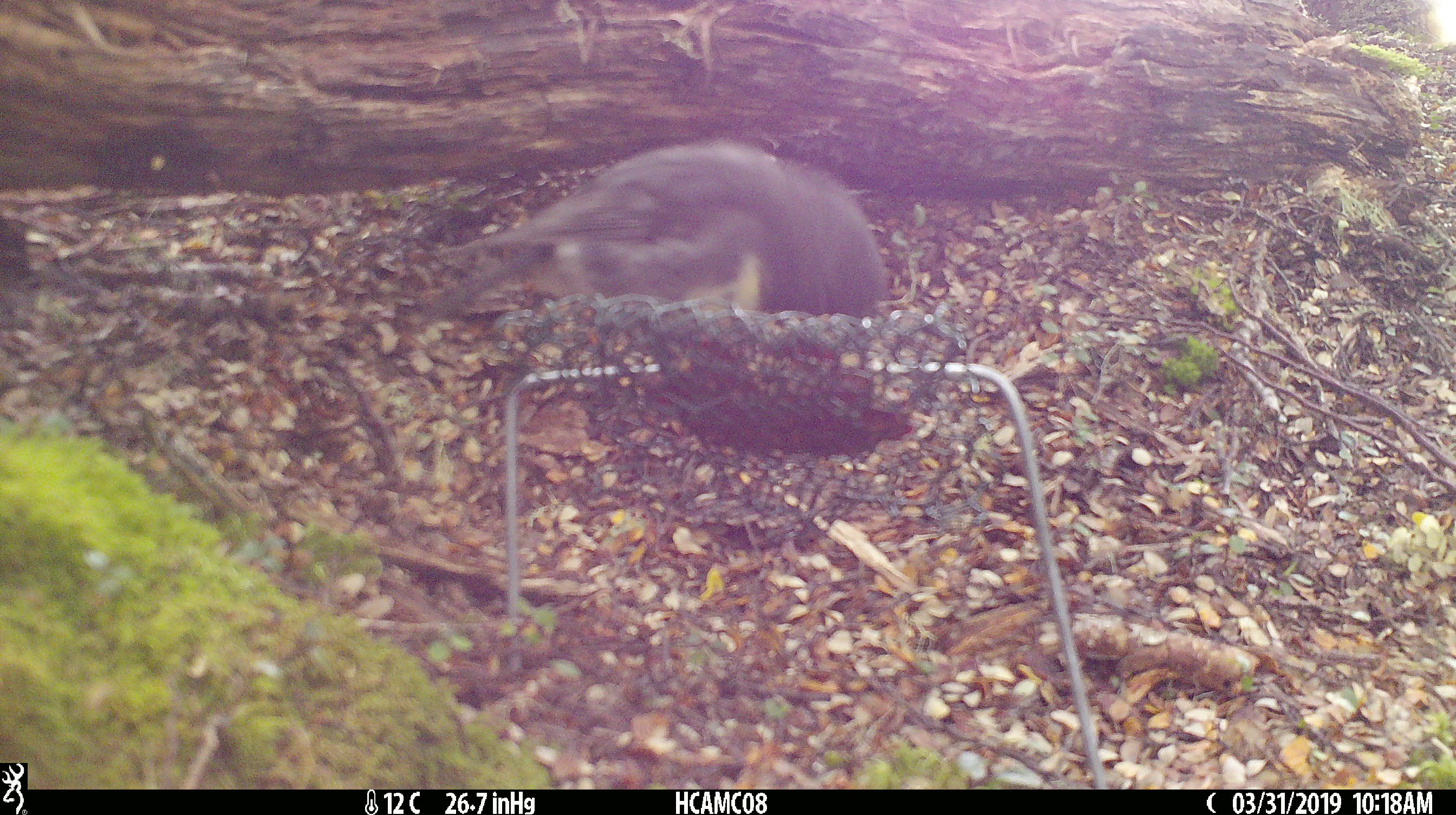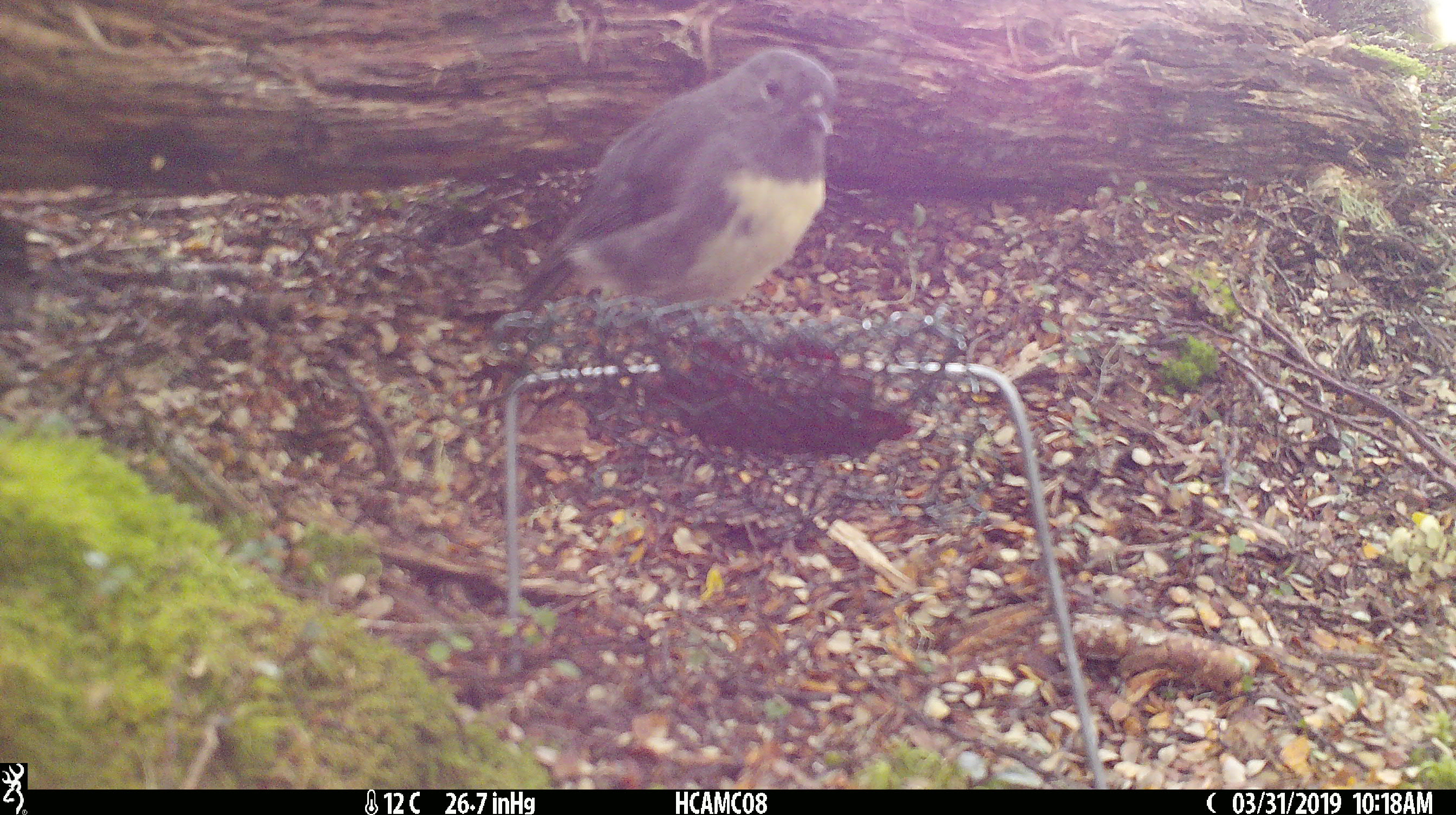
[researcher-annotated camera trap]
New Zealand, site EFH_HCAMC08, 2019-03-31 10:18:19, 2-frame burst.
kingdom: Animalia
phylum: Chordata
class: Aves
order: Passeriformes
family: Petroicidae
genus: Petroica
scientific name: Petroica australis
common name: new zealand robin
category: robin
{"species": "robin (new zealand robin) (Petroica australis)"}